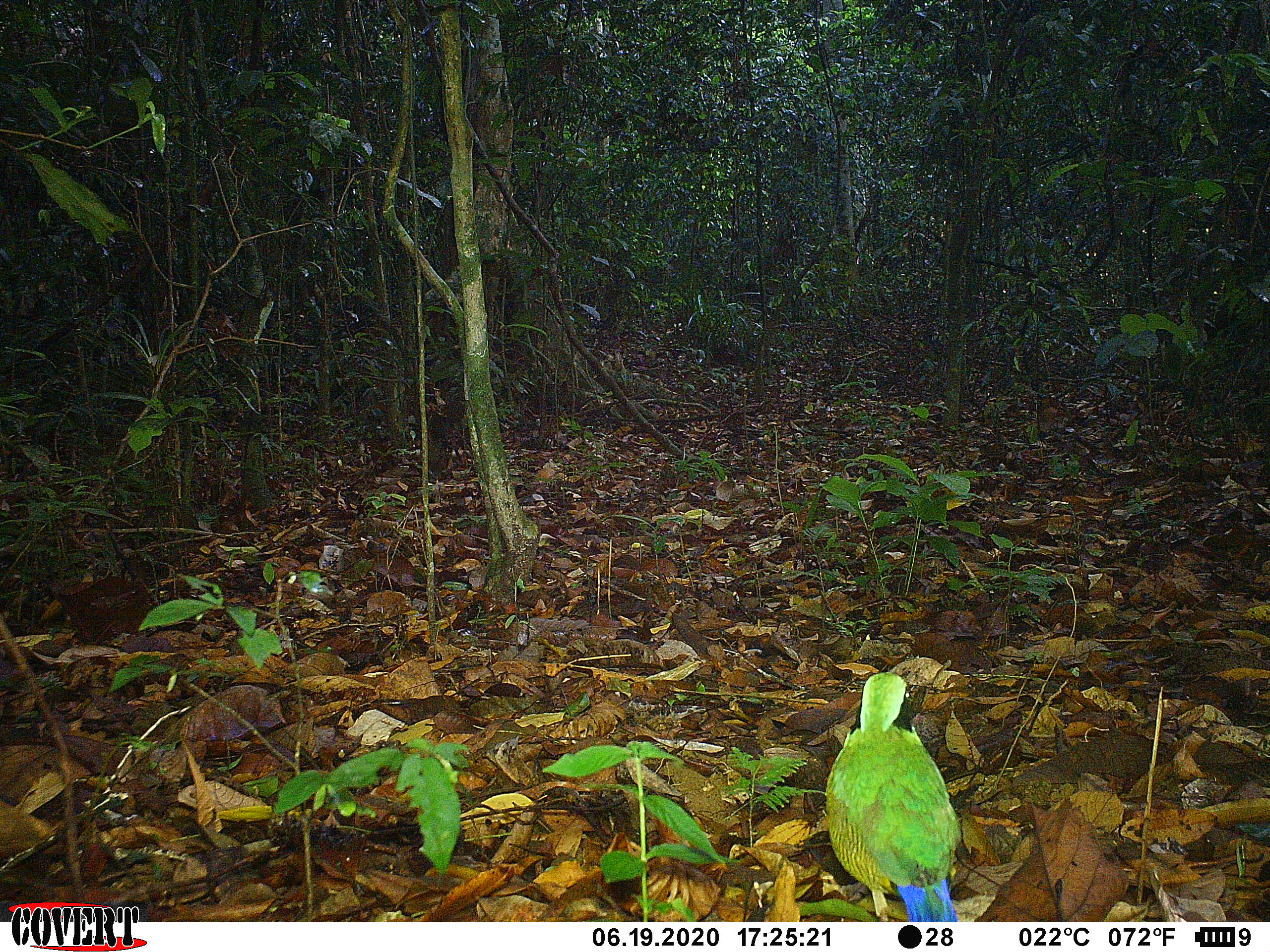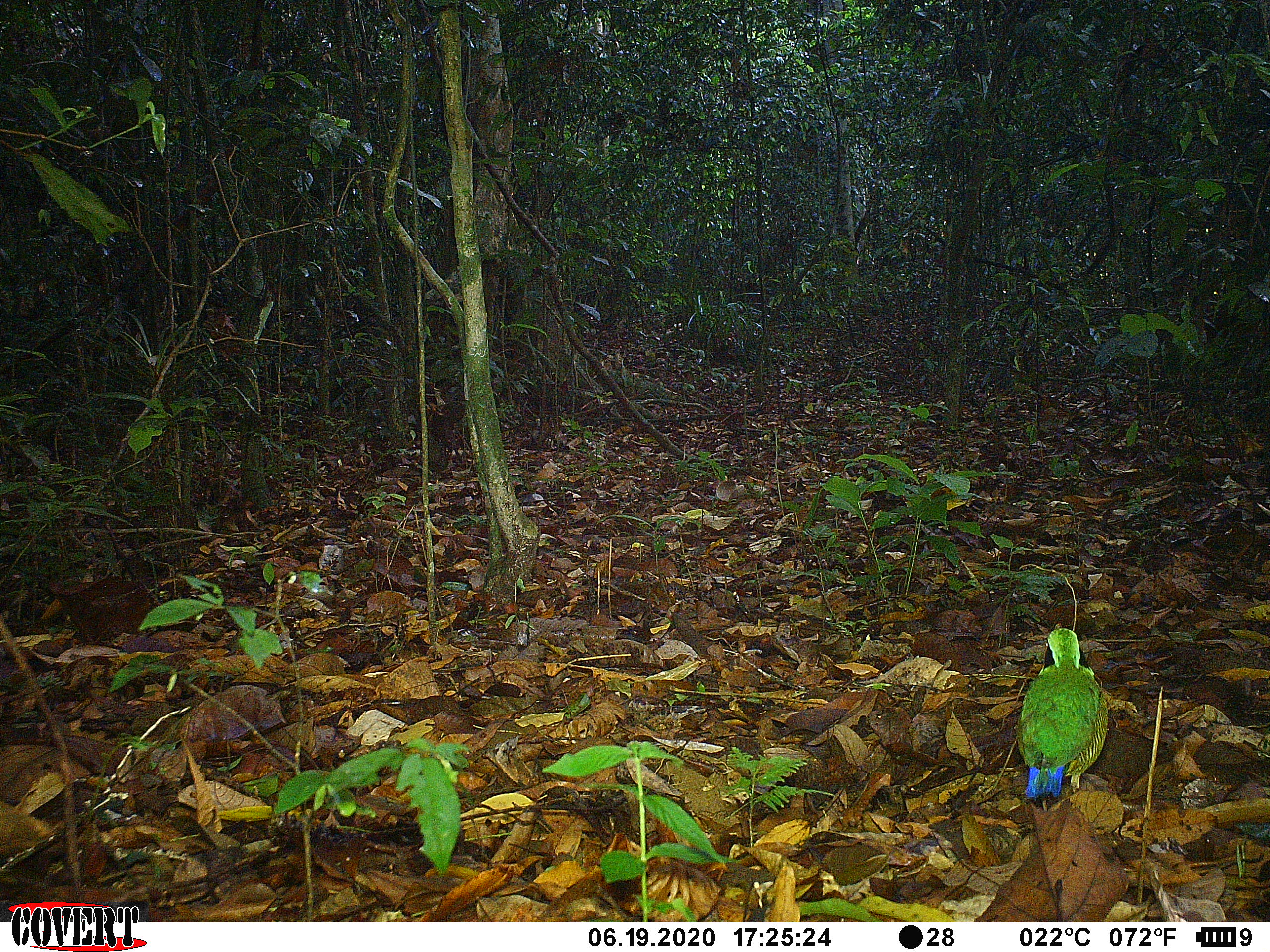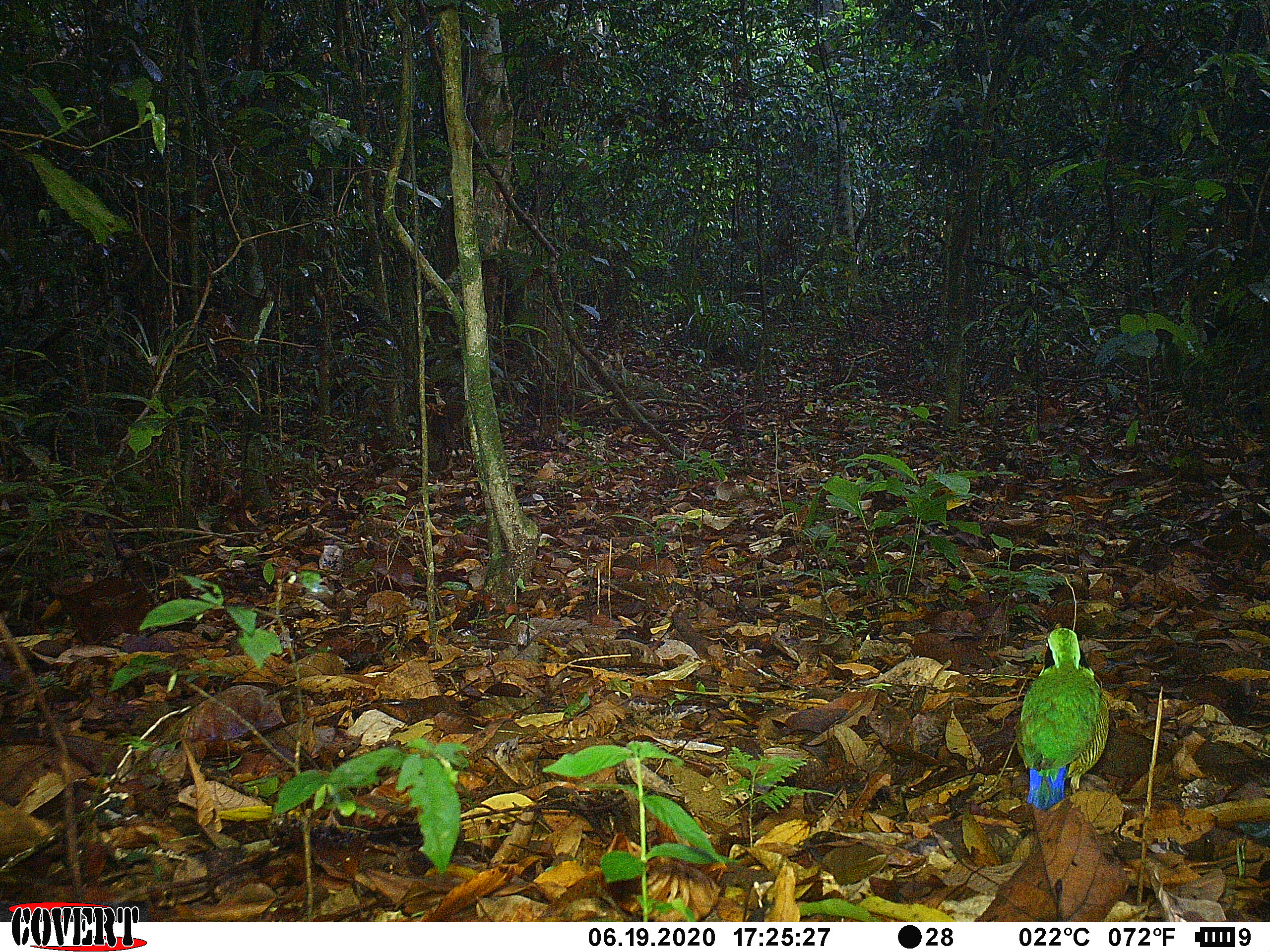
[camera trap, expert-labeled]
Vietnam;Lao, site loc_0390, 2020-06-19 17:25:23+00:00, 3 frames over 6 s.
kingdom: Animalia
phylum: Chordata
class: Aves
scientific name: Aves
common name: bird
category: unidentified bird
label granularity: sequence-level